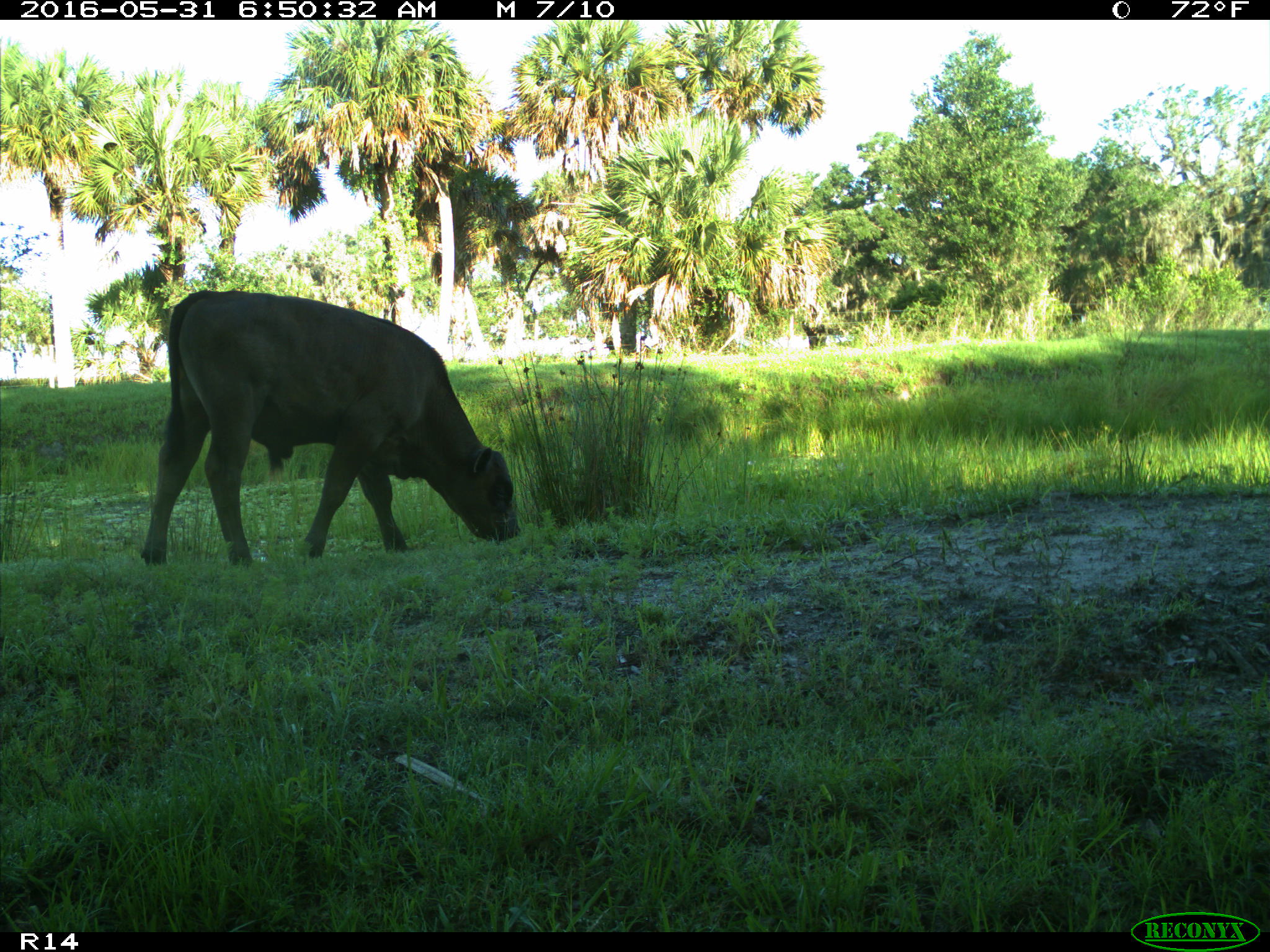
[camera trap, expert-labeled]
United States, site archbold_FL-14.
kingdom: Animalia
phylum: Chordata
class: Mammalia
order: Artiodactyla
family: Bovidae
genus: Bos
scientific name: Bos taurus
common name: domestic cow